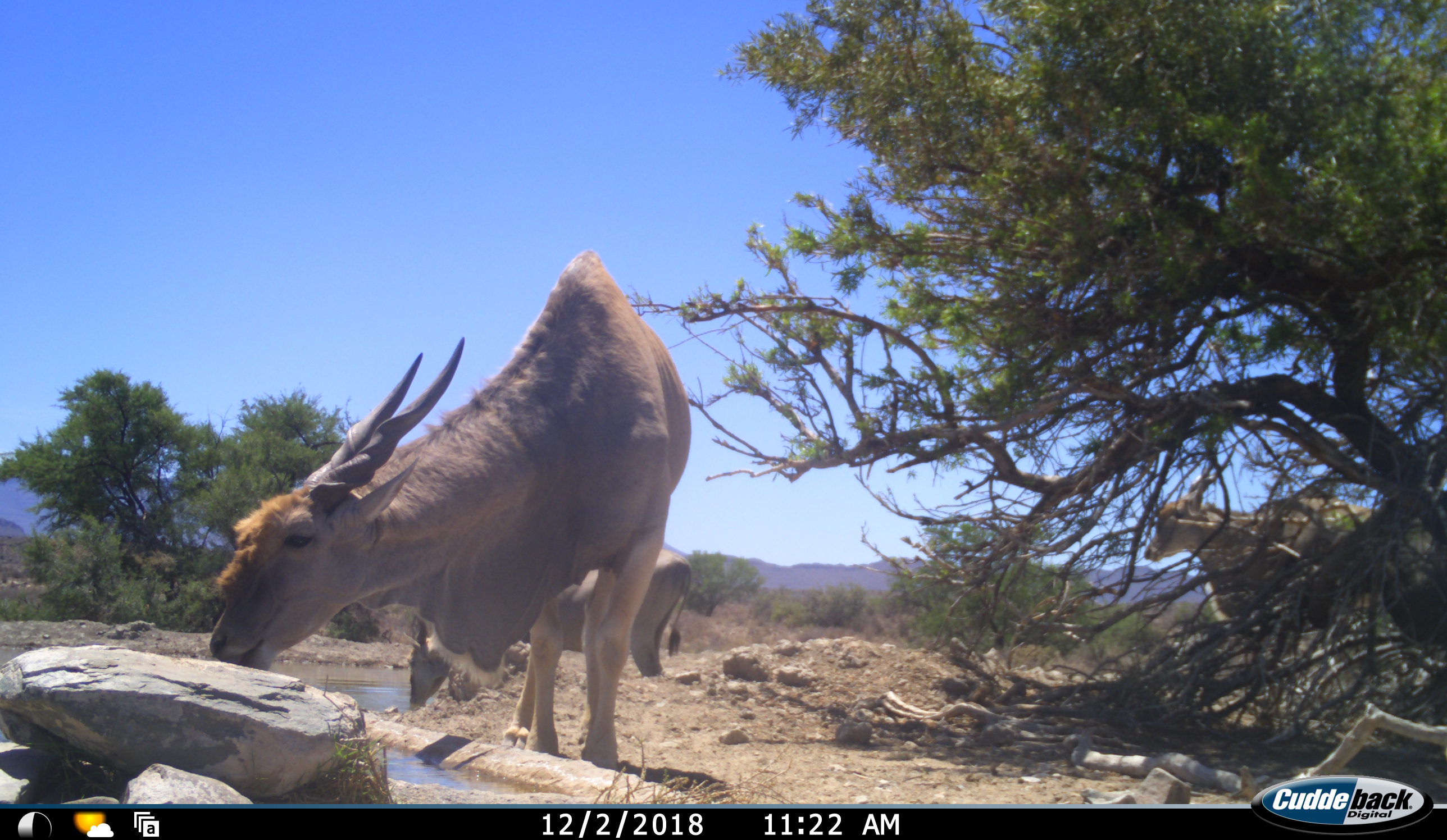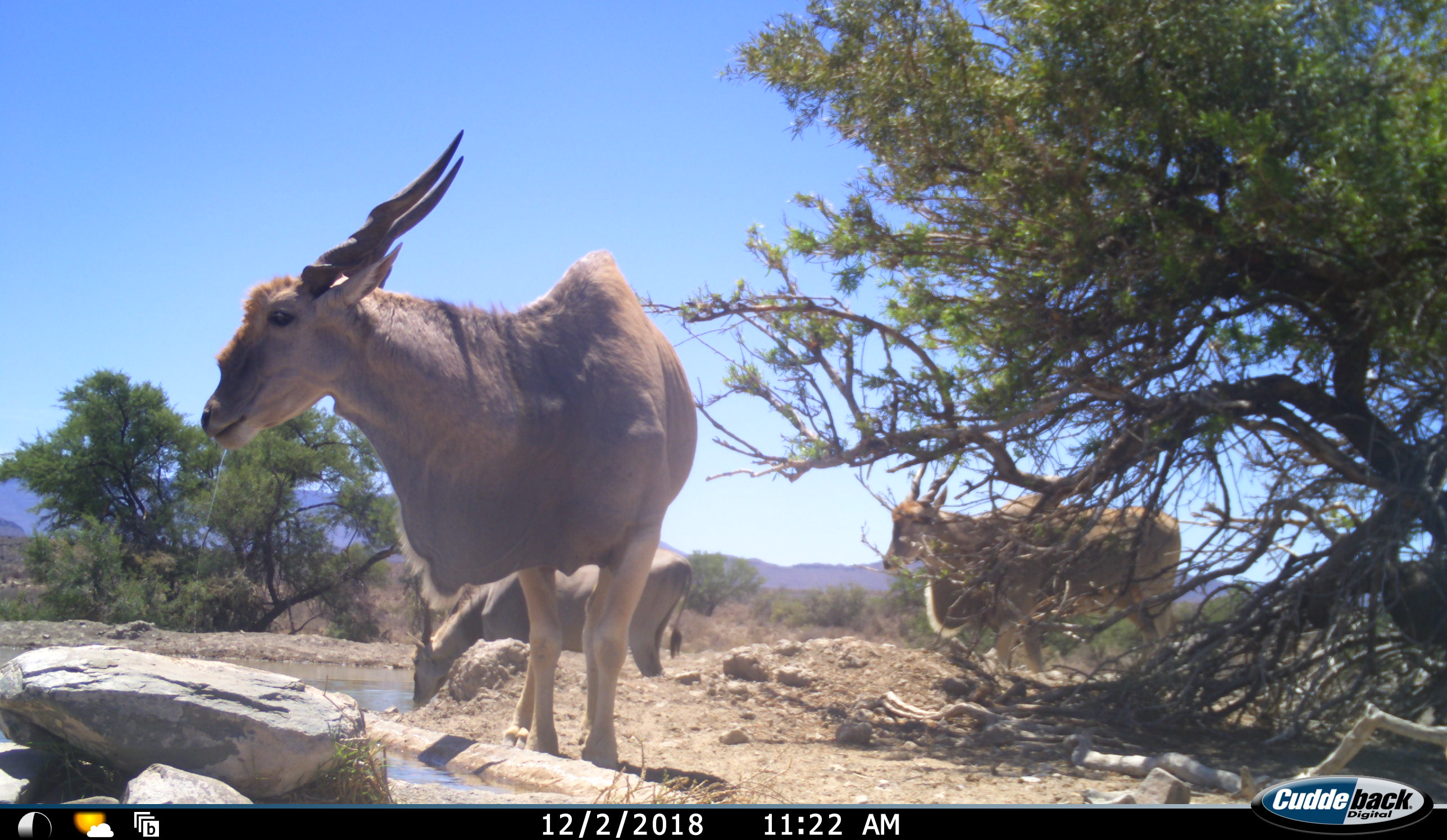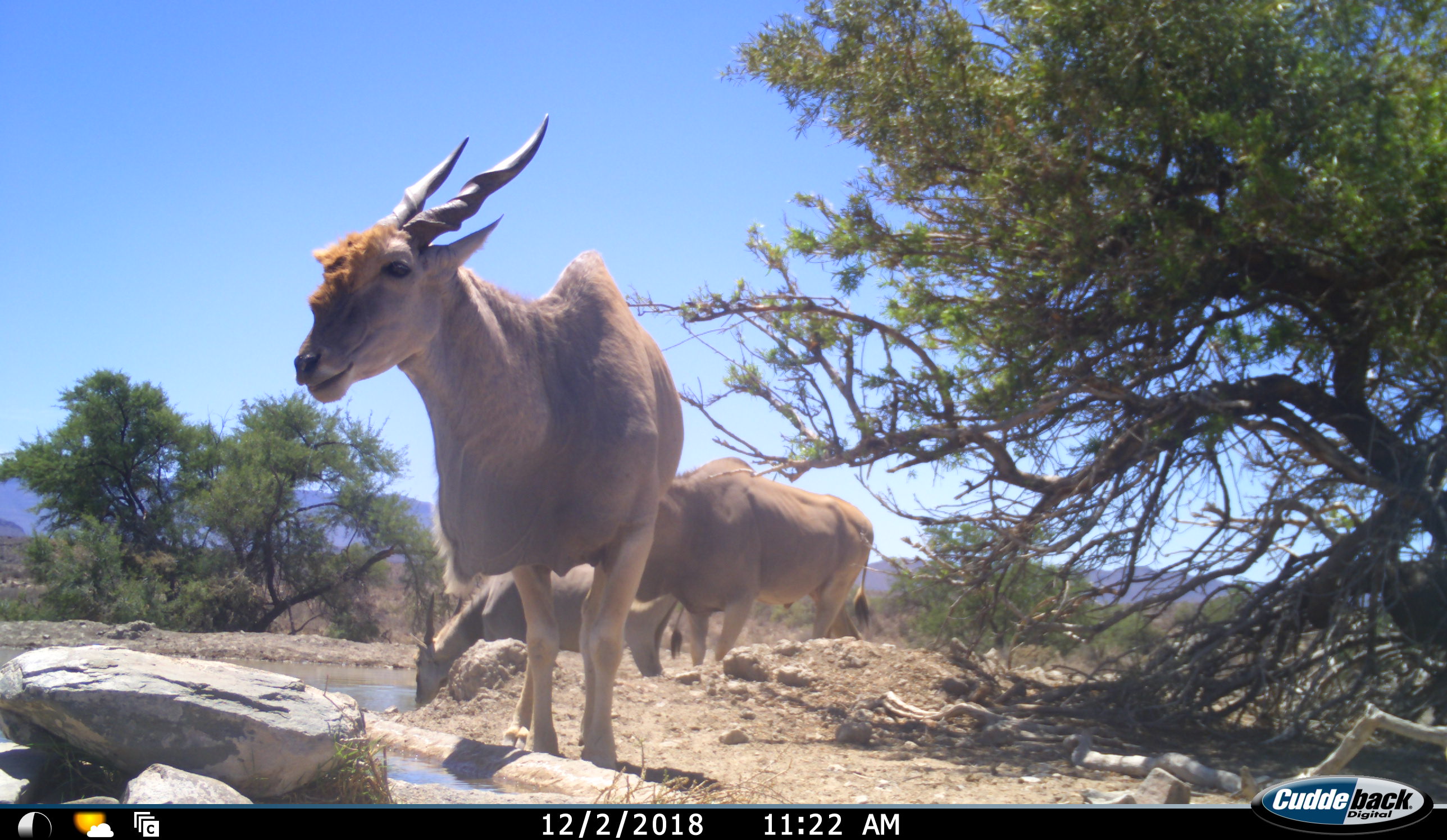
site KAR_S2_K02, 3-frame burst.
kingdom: Animalia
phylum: Chordata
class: Mammalia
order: Artiodactyla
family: Bovidae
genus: Tragelaphus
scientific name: Tragelaphus oryx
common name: eland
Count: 3.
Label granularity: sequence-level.